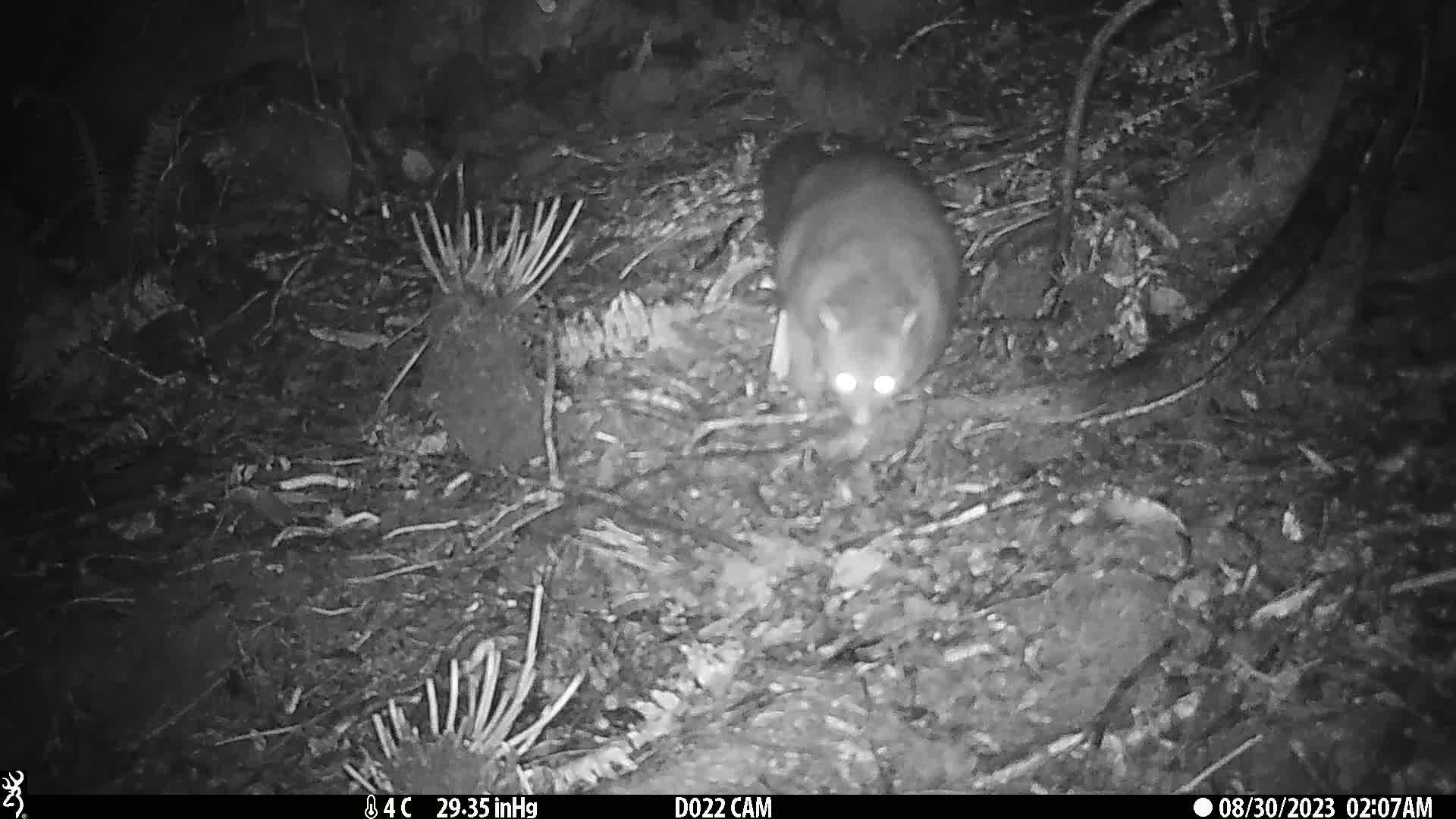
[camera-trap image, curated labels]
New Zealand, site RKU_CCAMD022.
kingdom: Animalia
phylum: Chordata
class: Mammalia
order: Diprotodontia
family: Phalangeridae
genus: Trichosurus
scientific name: Trichosurus vulpecula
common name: common brushtail possum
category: possum